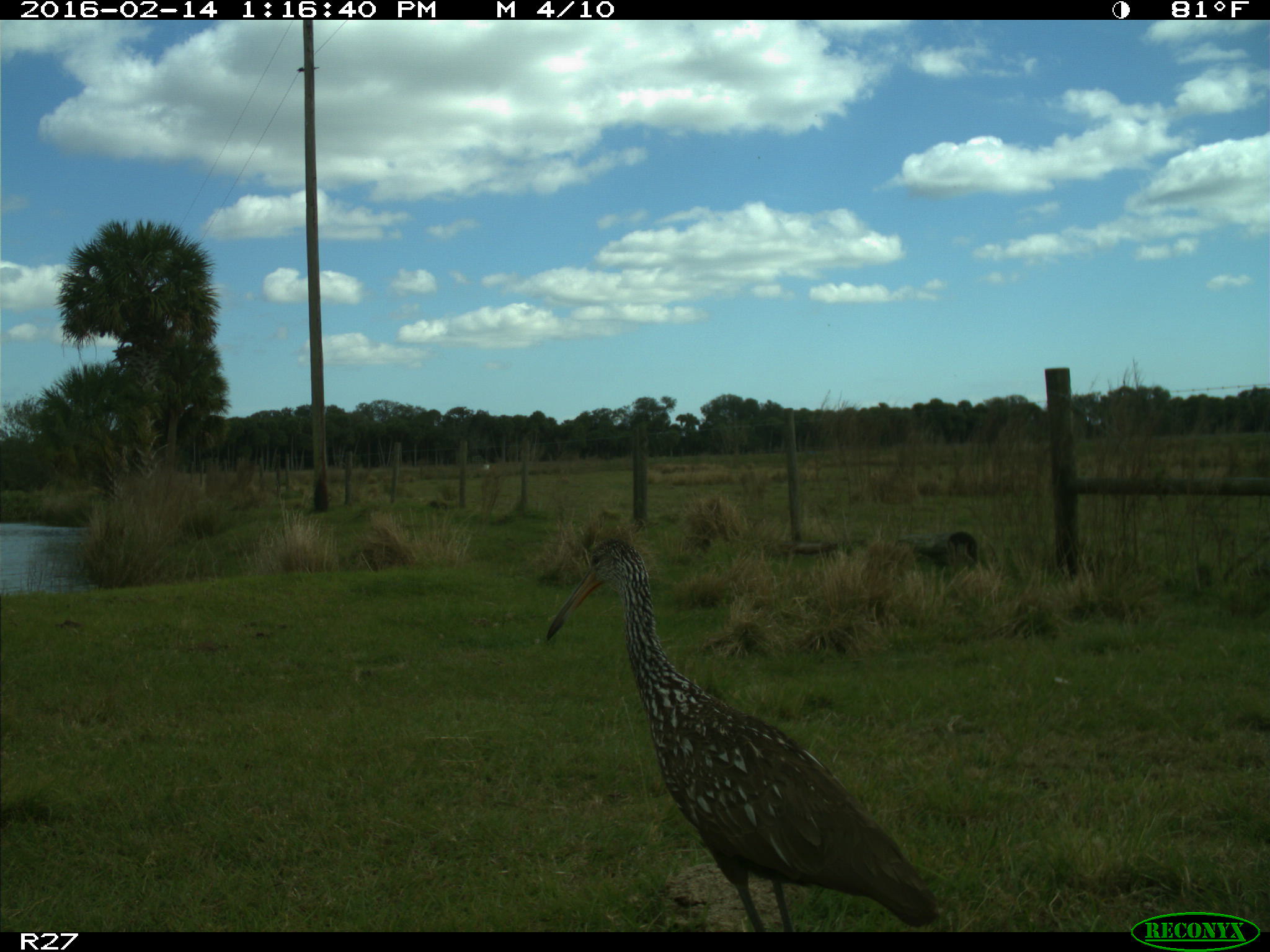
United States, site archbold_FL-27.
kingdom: Animalia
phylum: Chordata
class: Aves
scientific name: Aves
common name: birds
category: unidentified bird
Unidentified bird (birds) (Aves).